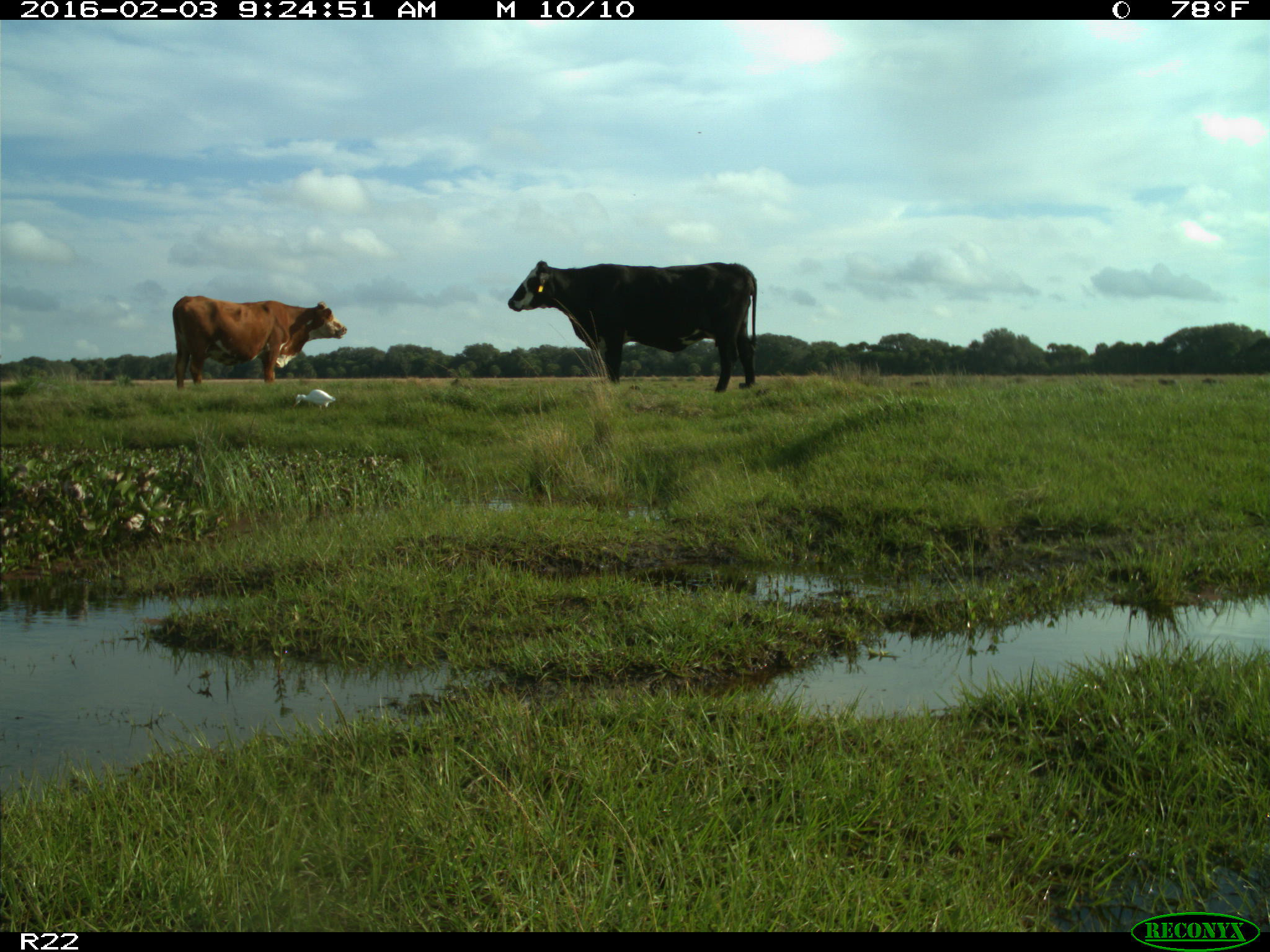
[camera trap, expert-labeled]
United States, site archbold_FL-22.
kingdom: Animalia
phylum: Chordata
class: Mammalia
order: Artiodactyla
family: Bovidae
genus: Bos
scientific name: Bos taurus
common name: domestic cow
Bos taurus (domestic cow).